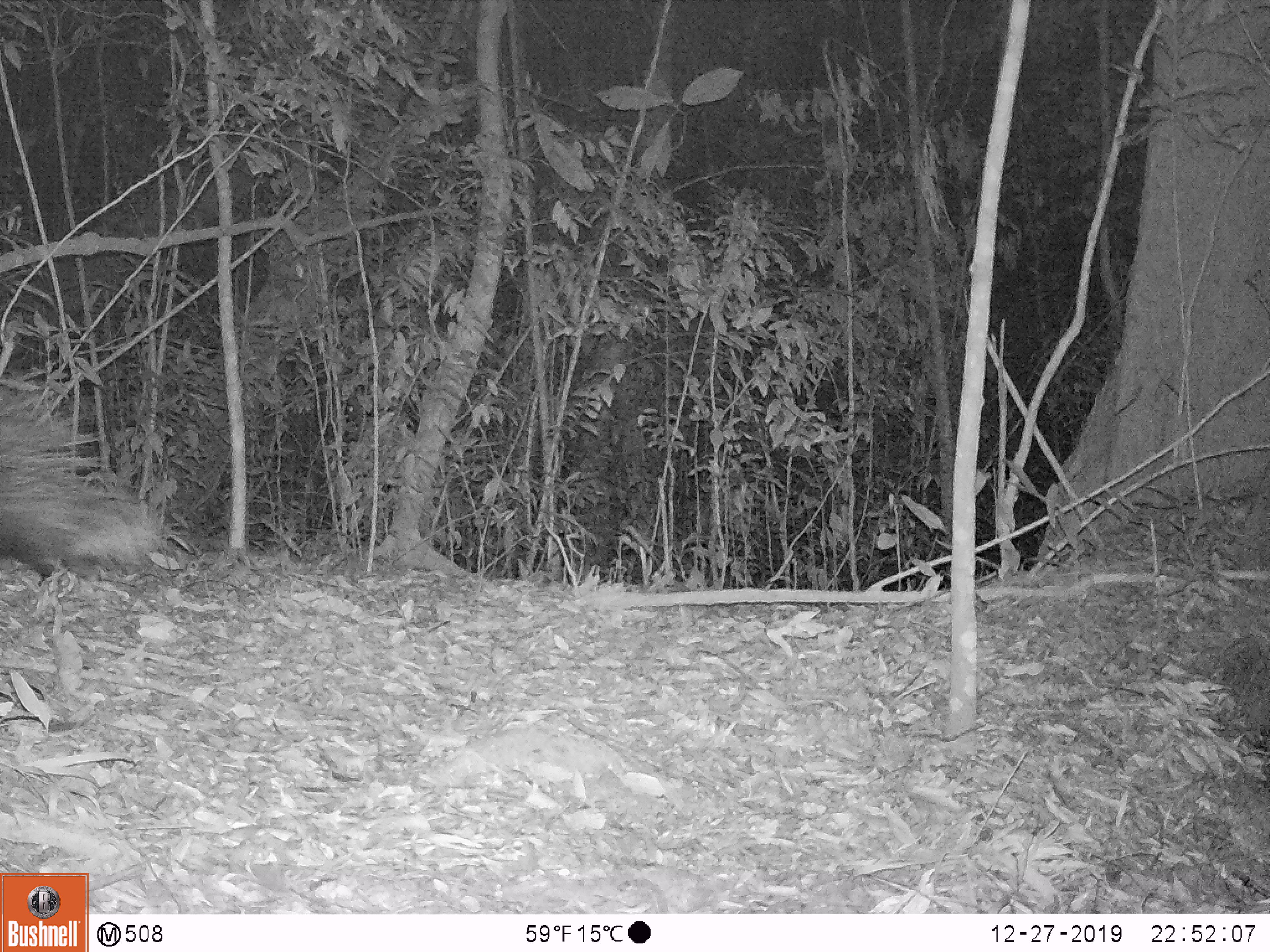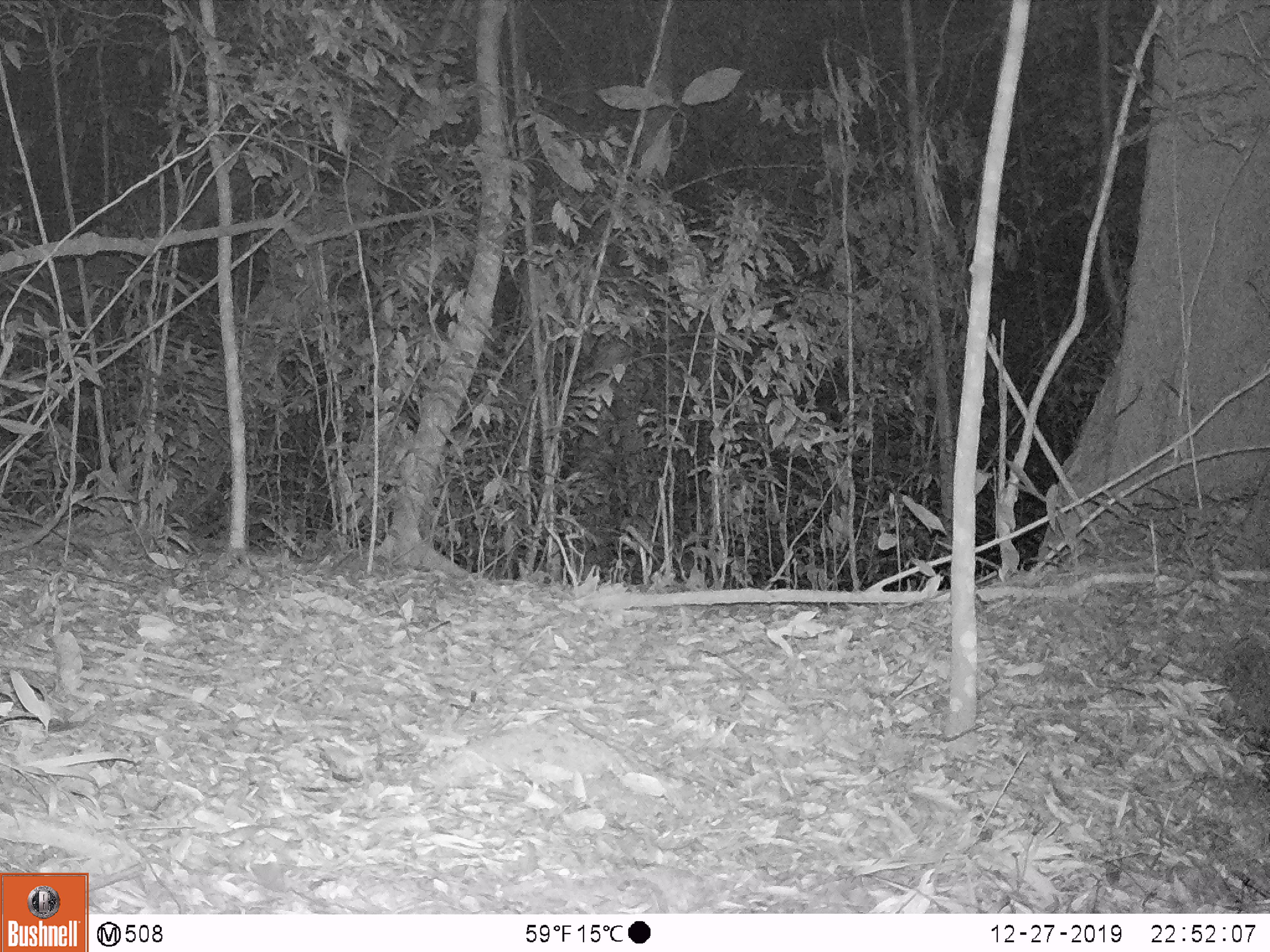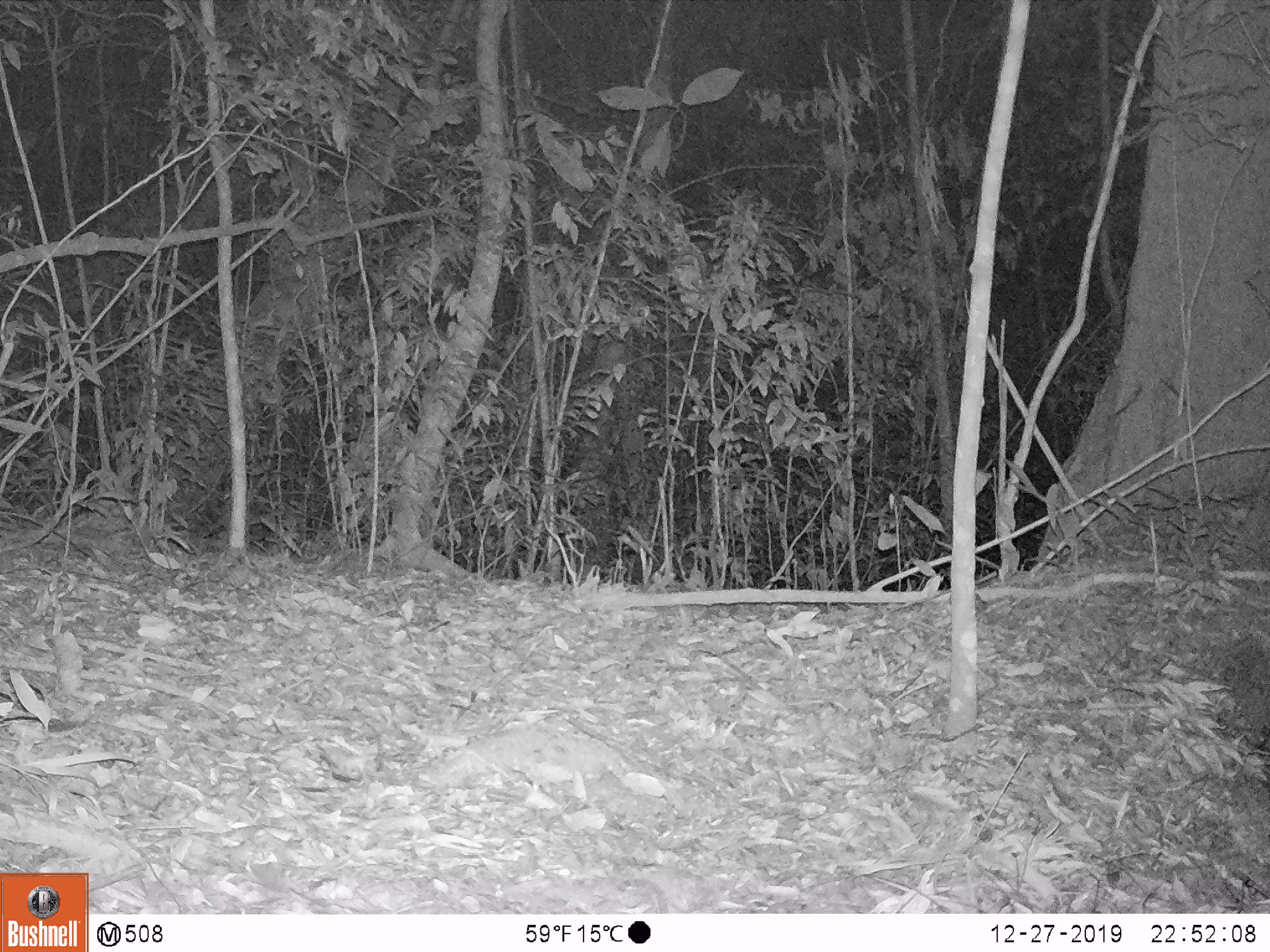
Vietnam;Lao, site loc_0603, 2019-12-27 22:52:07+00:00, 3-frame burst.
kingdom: Animalia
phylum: Chordata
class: Mammalia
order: Rodentia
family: Hystricidae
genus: Hystrix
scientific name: Hystrix brachyura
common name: malayan porcupine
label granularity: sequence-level